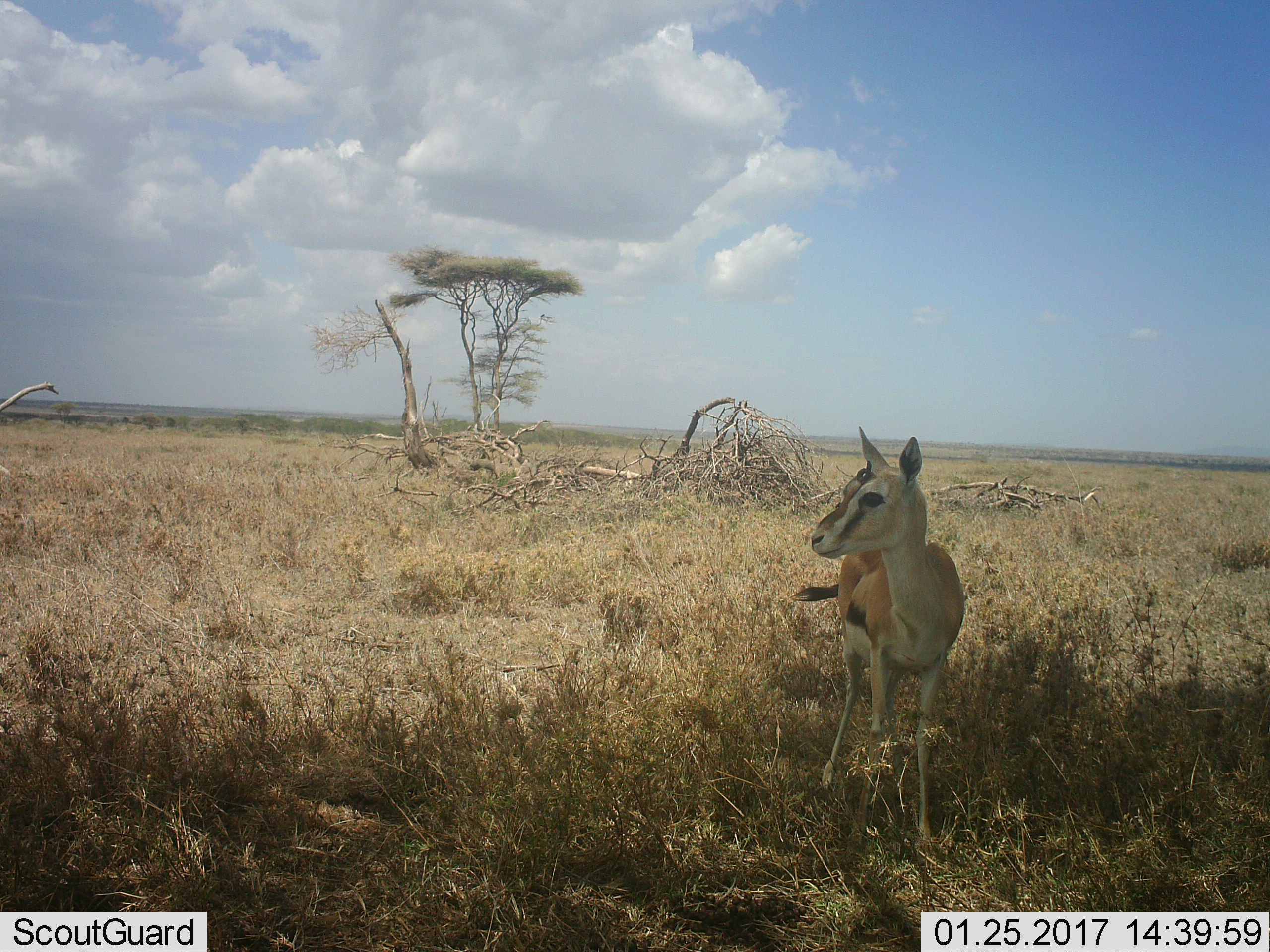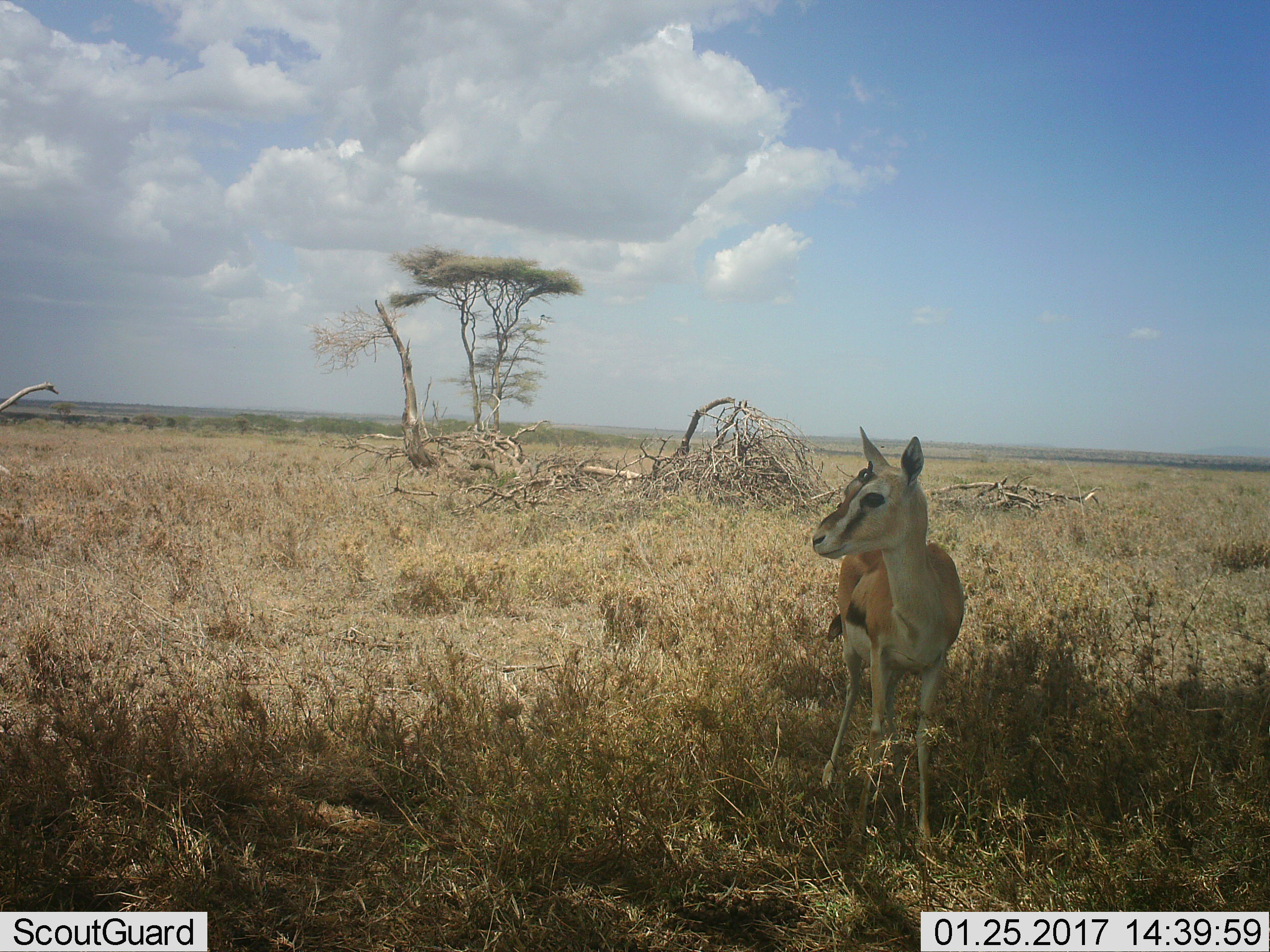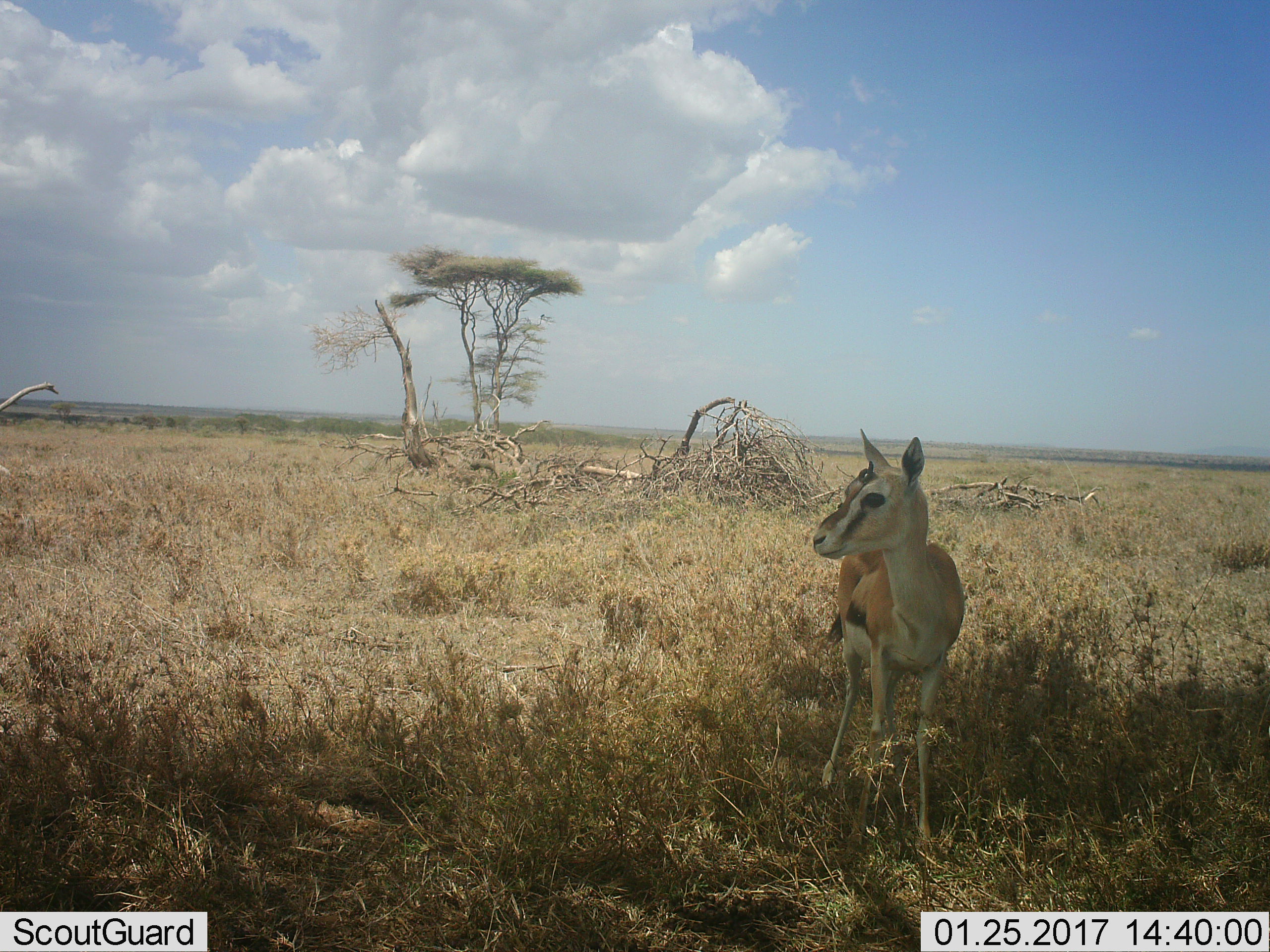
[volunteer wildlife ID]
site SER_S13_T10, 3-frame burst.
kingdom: Animalia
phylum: Chordata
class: Mammalia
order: Artiodactyla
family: Bovidae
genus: Eudorcas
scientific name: Eudorcas thomsonii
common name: thomson's gazelle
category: gazellethomsons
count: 1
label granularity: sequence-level